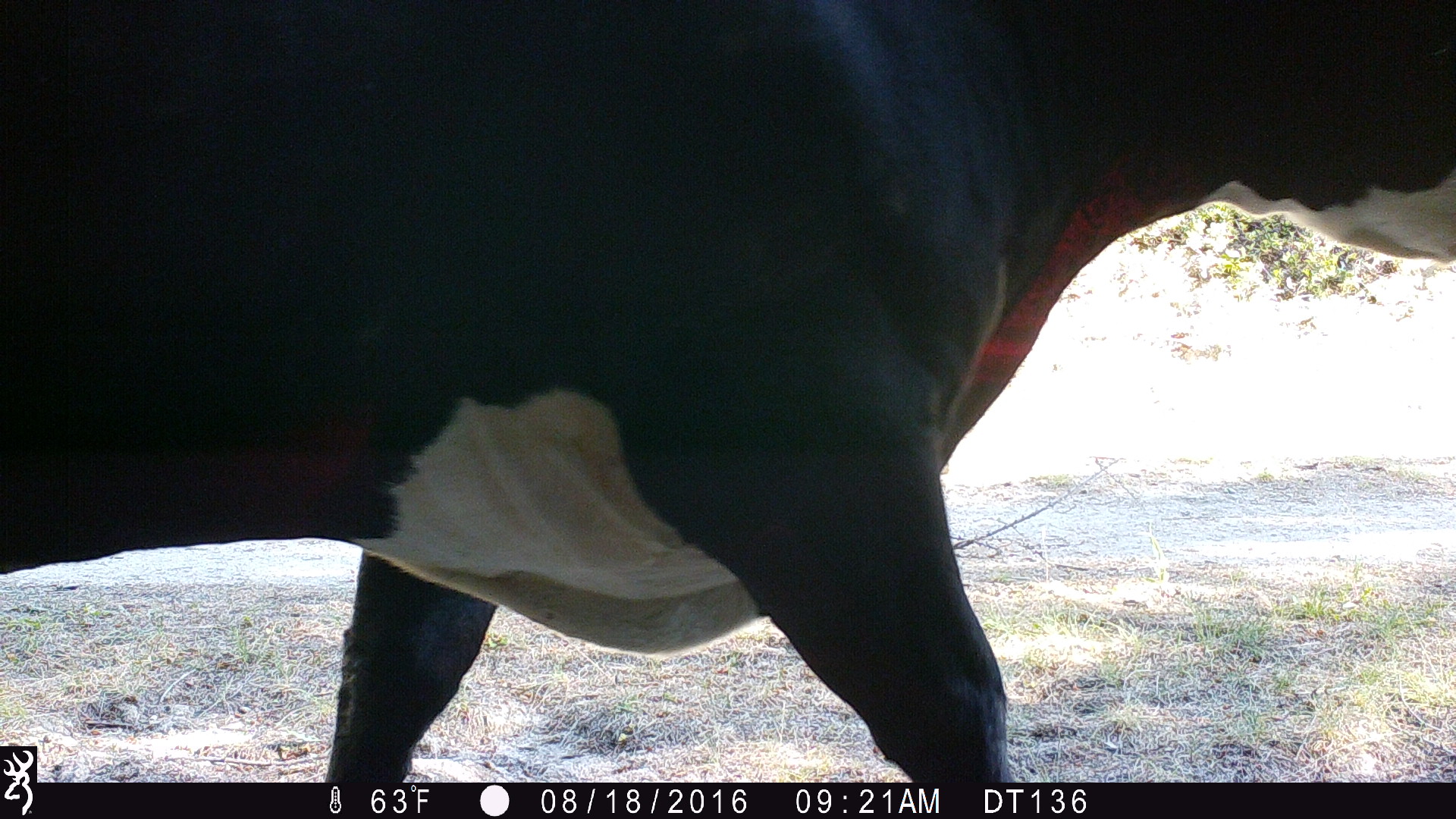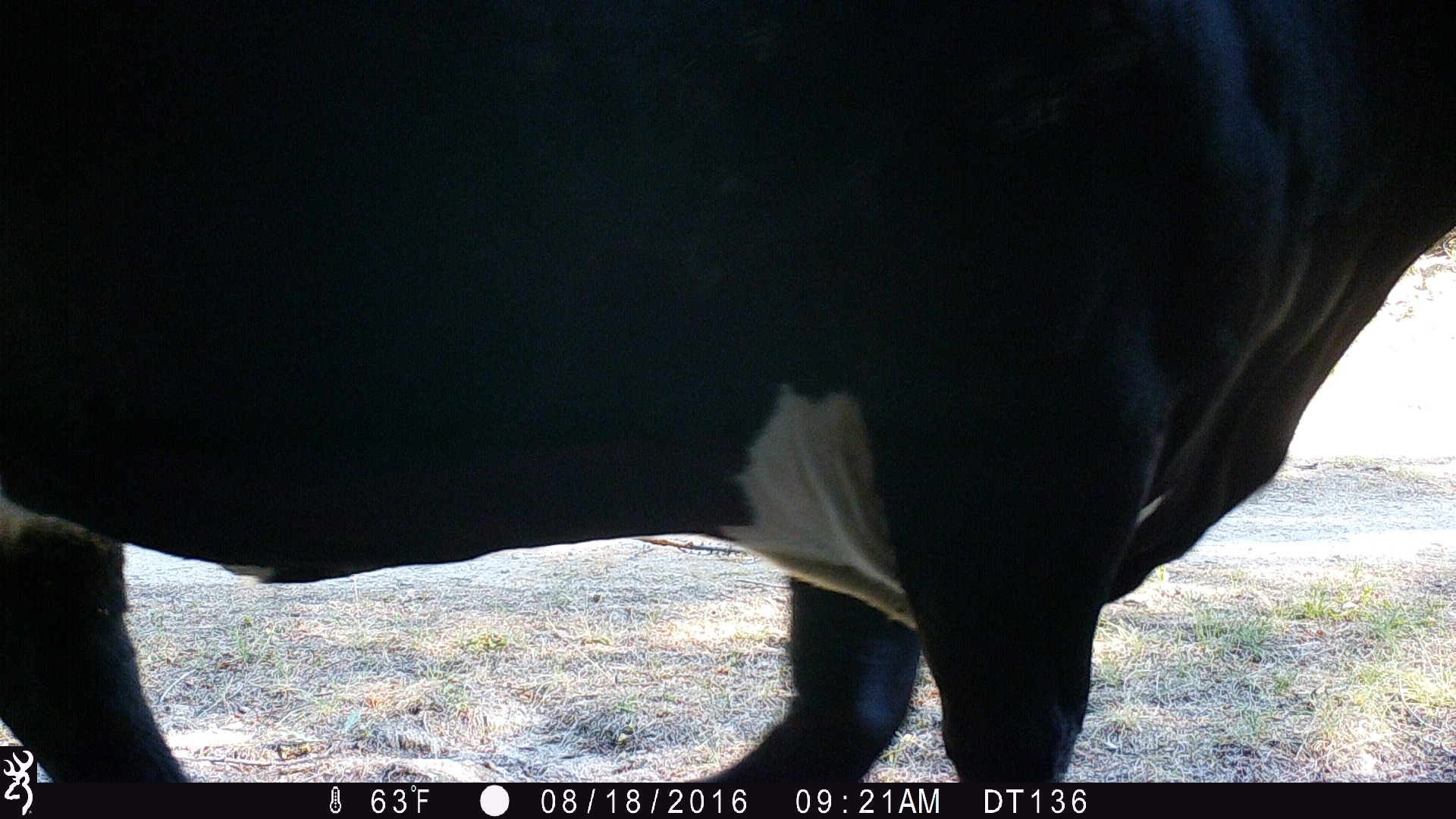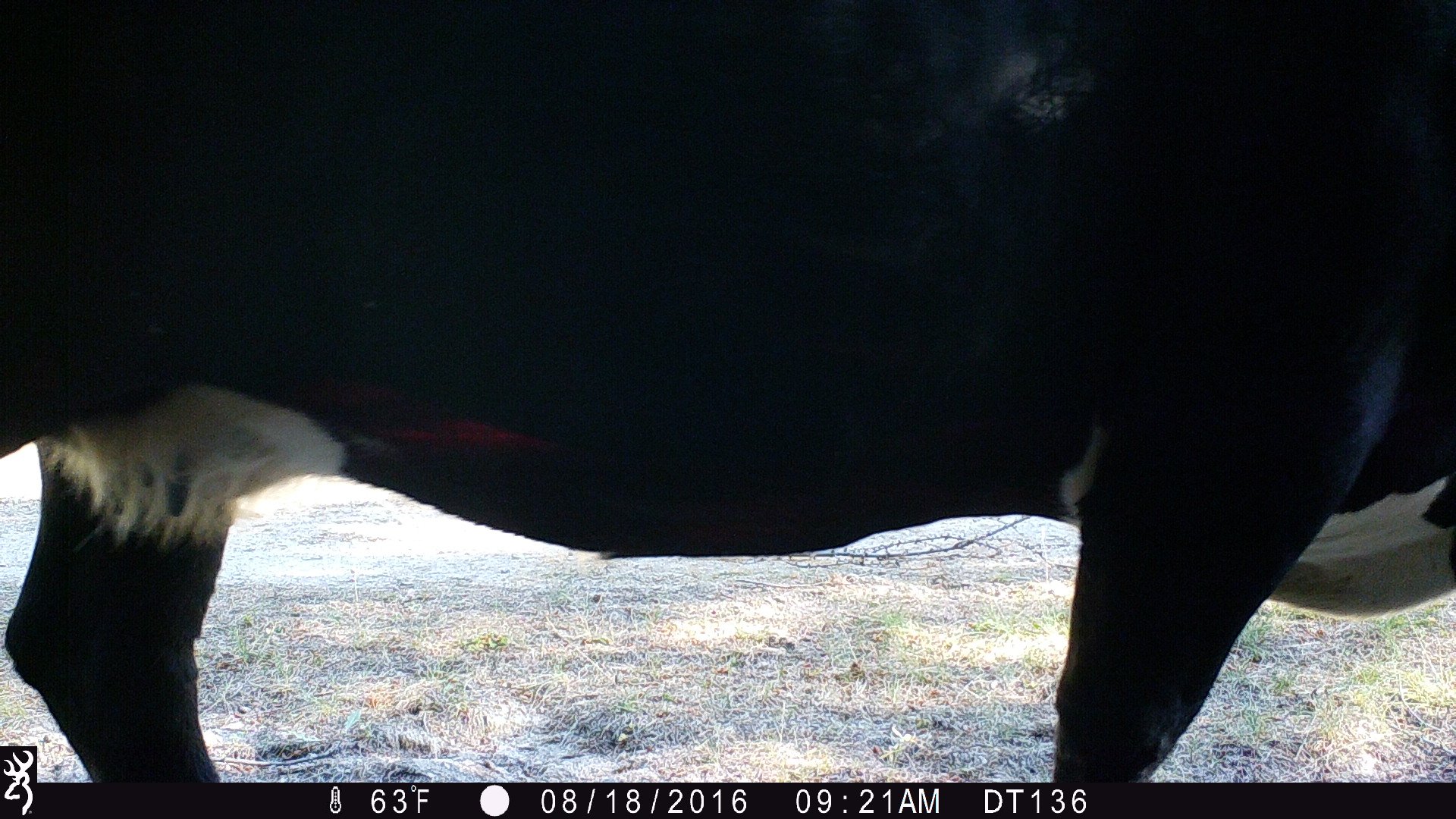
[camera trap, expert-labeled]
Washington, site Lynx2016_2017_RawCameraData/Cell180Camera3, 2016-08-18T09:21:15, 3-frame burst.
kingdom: Animalia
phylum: Chordata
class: Mammalia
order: Artiodactyla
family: Bovidae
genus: Bos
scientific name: Bos taurus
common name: domestic cattle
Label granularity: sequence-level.